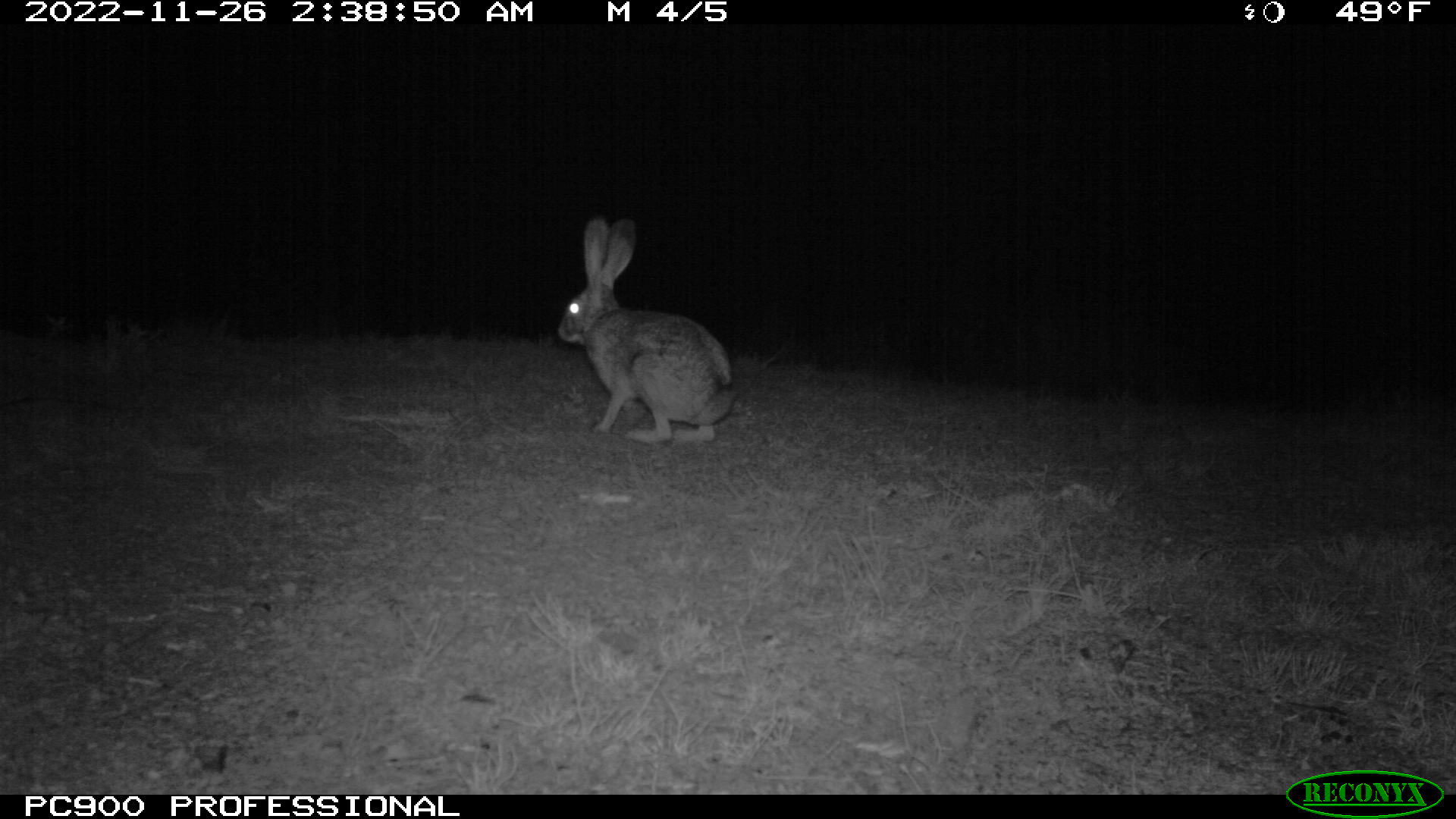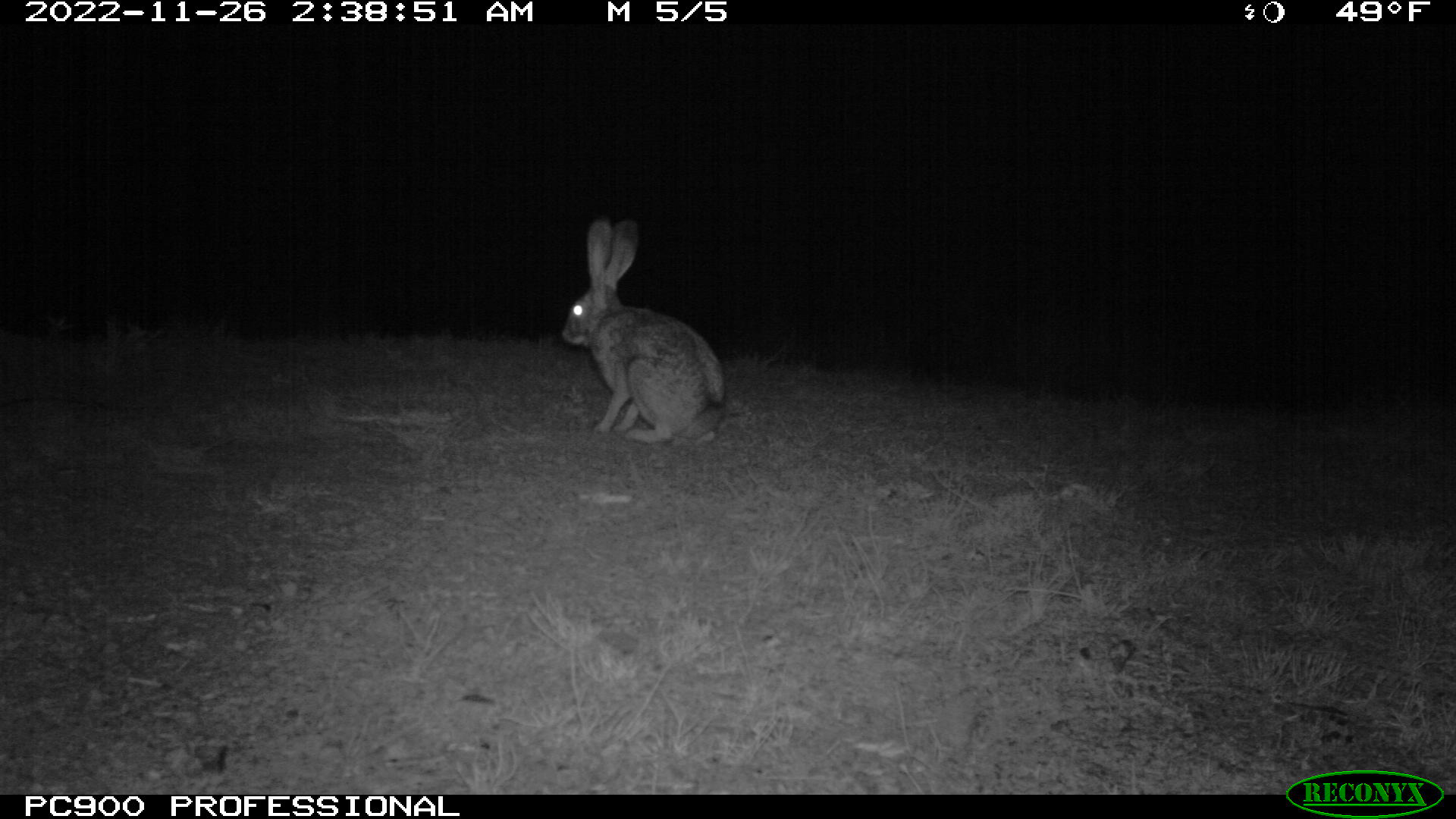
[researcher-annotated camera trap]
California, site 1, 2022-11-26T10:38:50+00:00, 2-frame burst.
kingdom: Animalia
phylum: Chordata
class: Mammalia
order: Lagomorpha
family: Leporidae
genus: Lepus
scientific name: Lepus californicus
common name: black-tailed jackrabbit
Black-tailed jackrabbit (Lepus californicus).